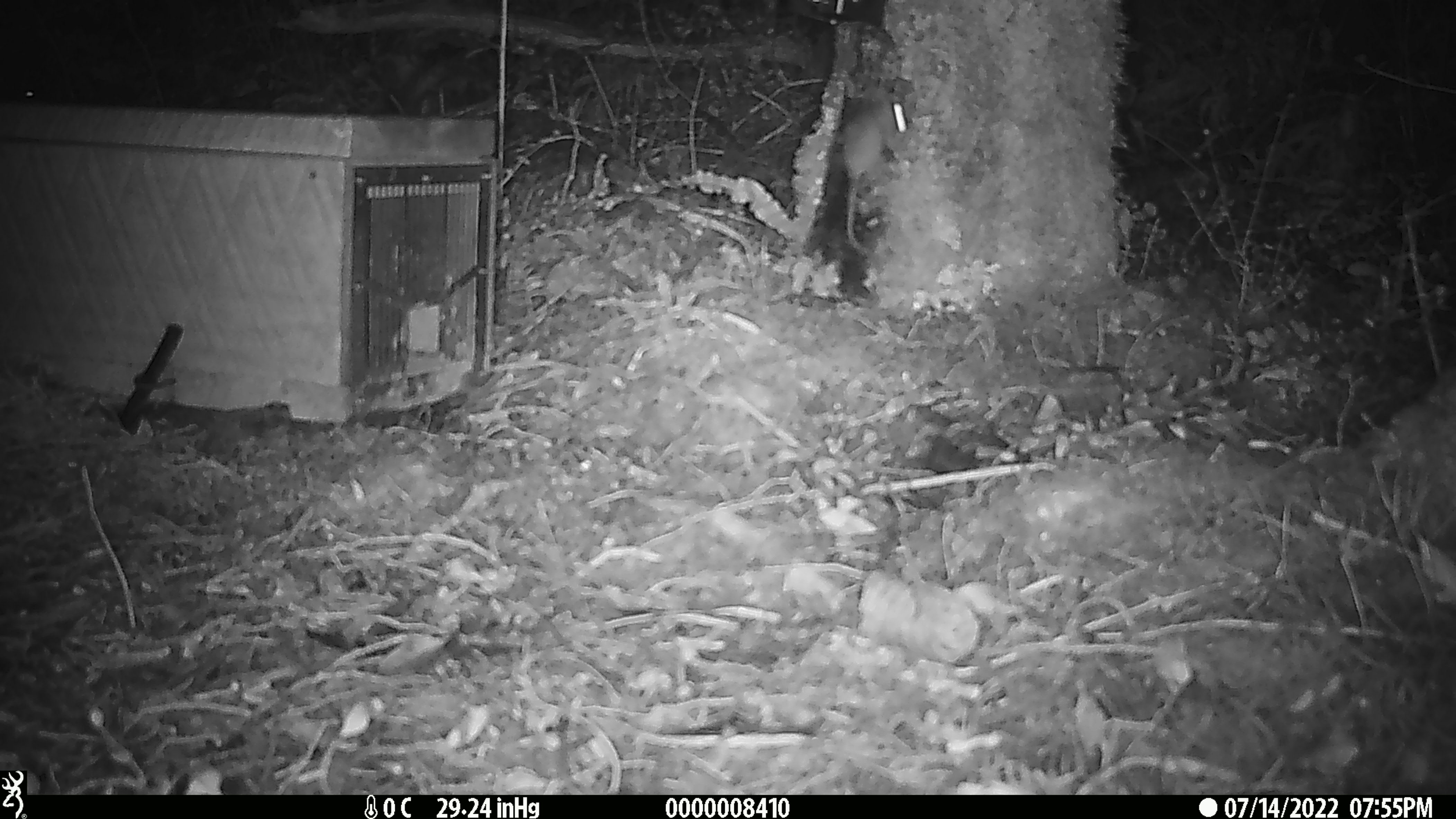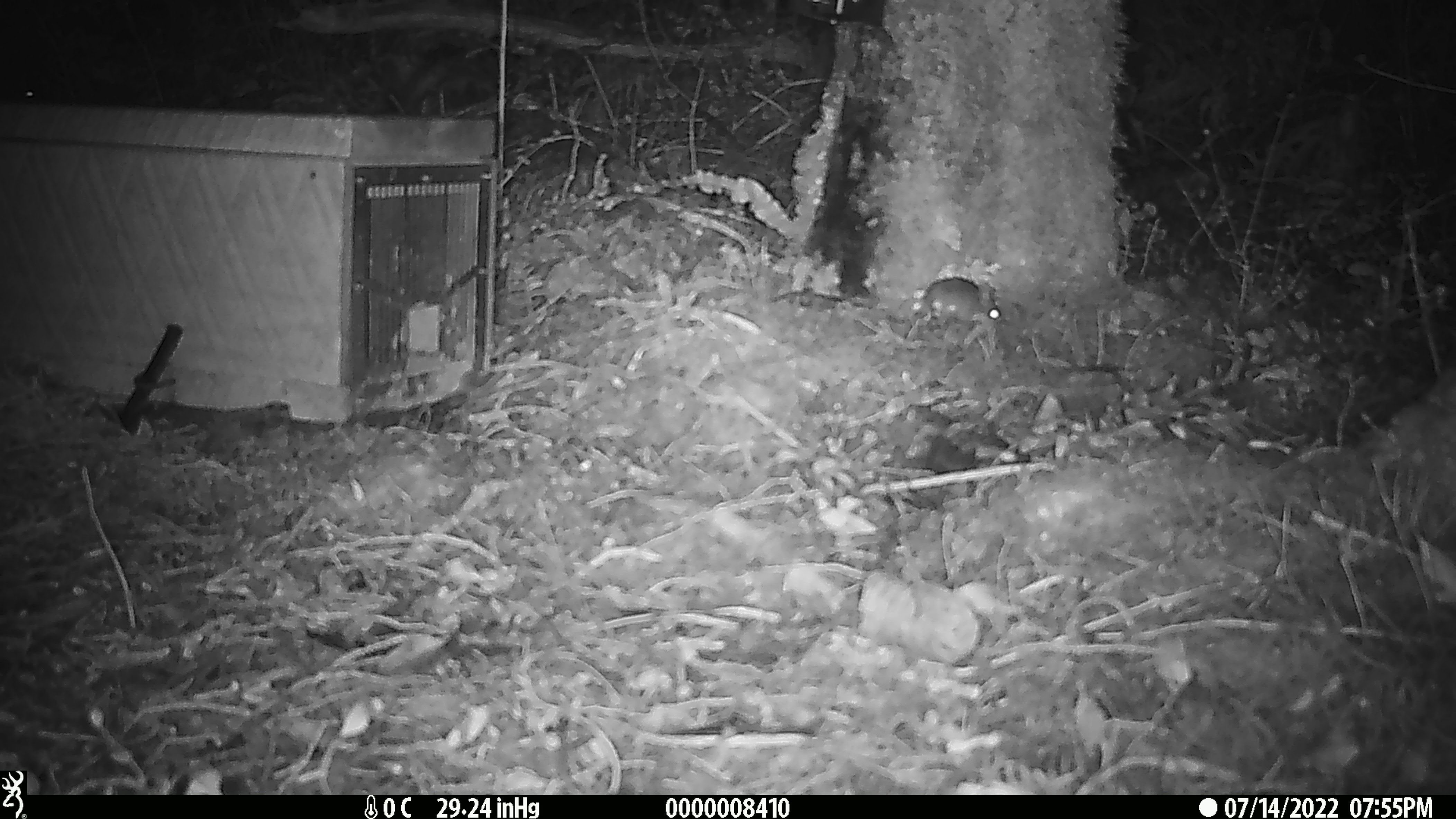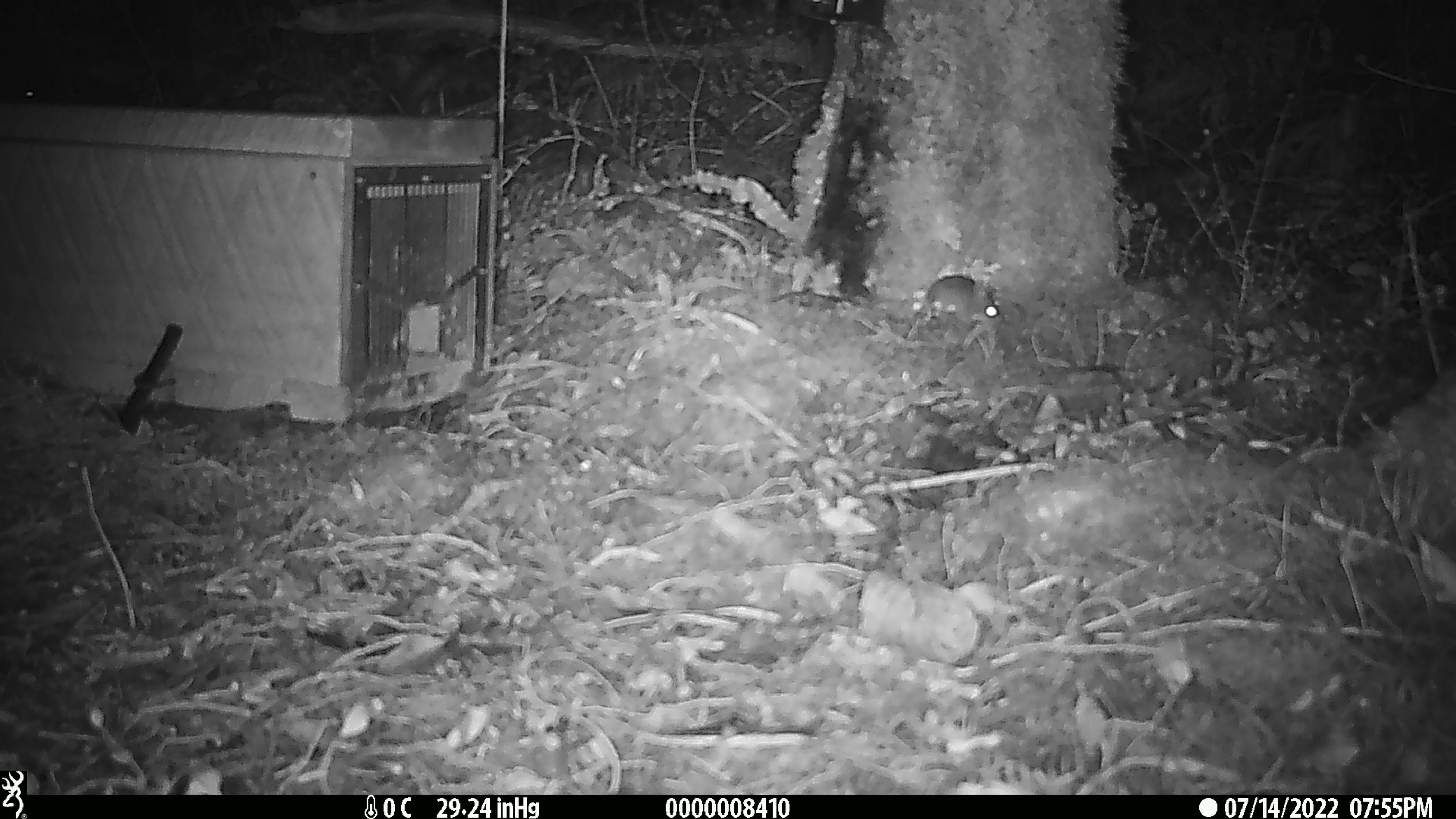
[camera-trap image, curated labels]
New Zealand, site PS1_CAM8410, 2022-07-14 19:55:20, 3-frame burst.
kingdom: Animalia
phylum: Chordata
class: Mammalia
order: Rodentia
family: Muridae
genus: Mus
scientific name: Mus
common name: mouse